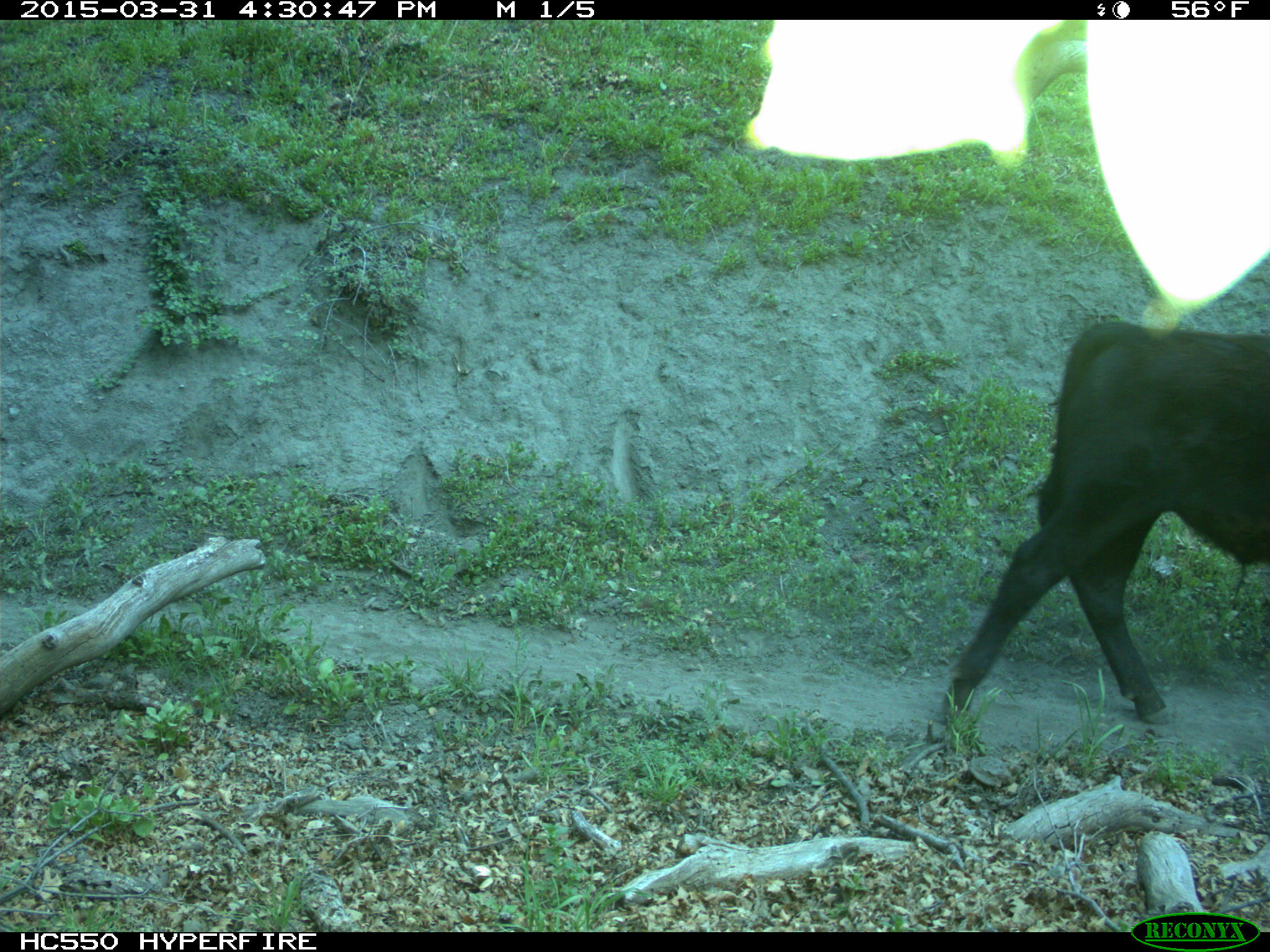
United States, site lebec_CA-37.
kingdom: Animalia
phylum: Chordata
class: Mammalia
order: Artiodactyla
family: Bovidae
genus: Bos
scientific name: Bos taurus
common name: domestic cow